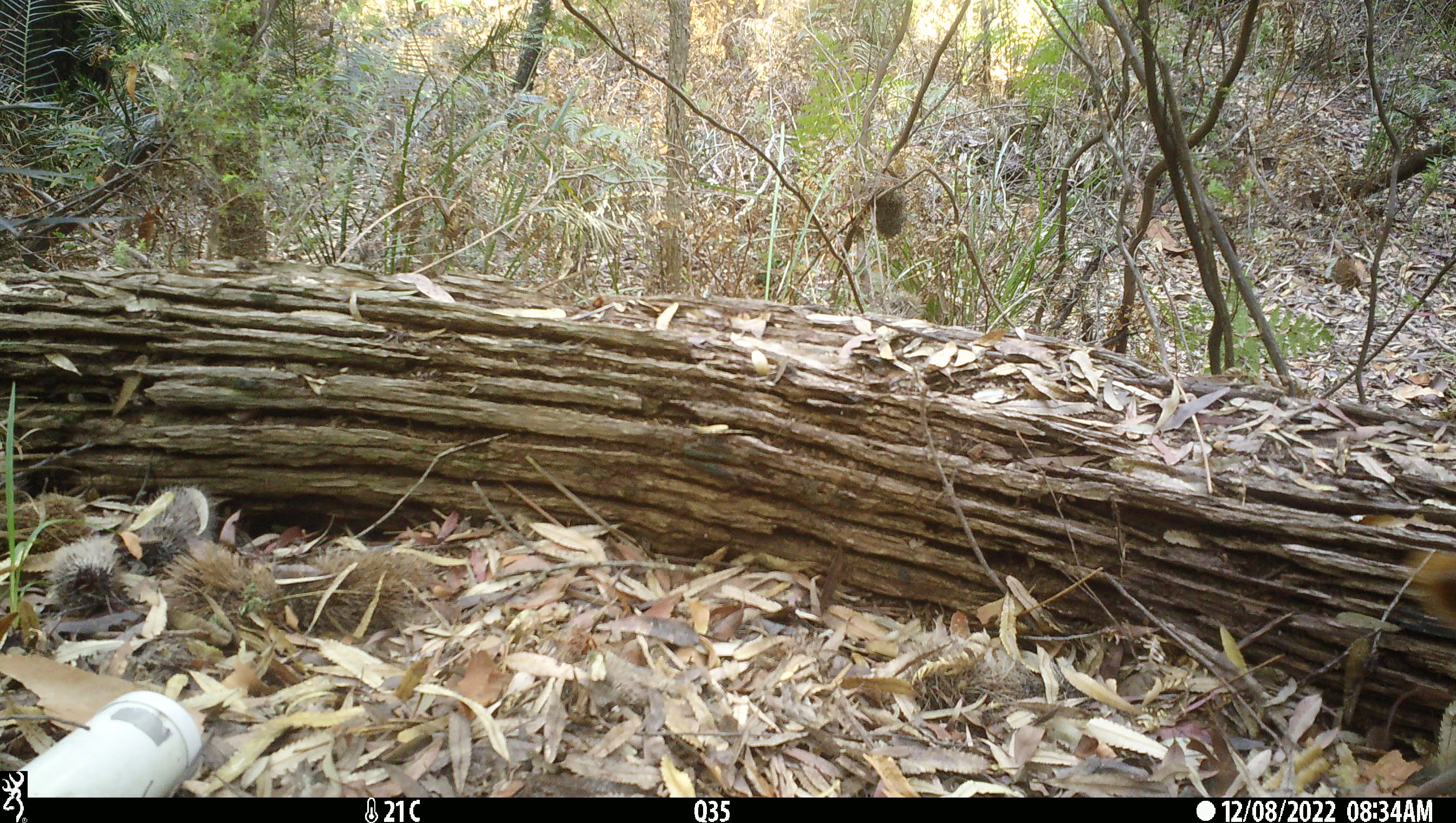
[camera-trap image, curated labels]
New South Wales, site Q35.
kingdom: Animalia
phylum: Chordata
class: Mammalia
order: Carnivora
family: Canidae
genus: Canis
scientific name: Canis familiaris dingo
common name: dingo